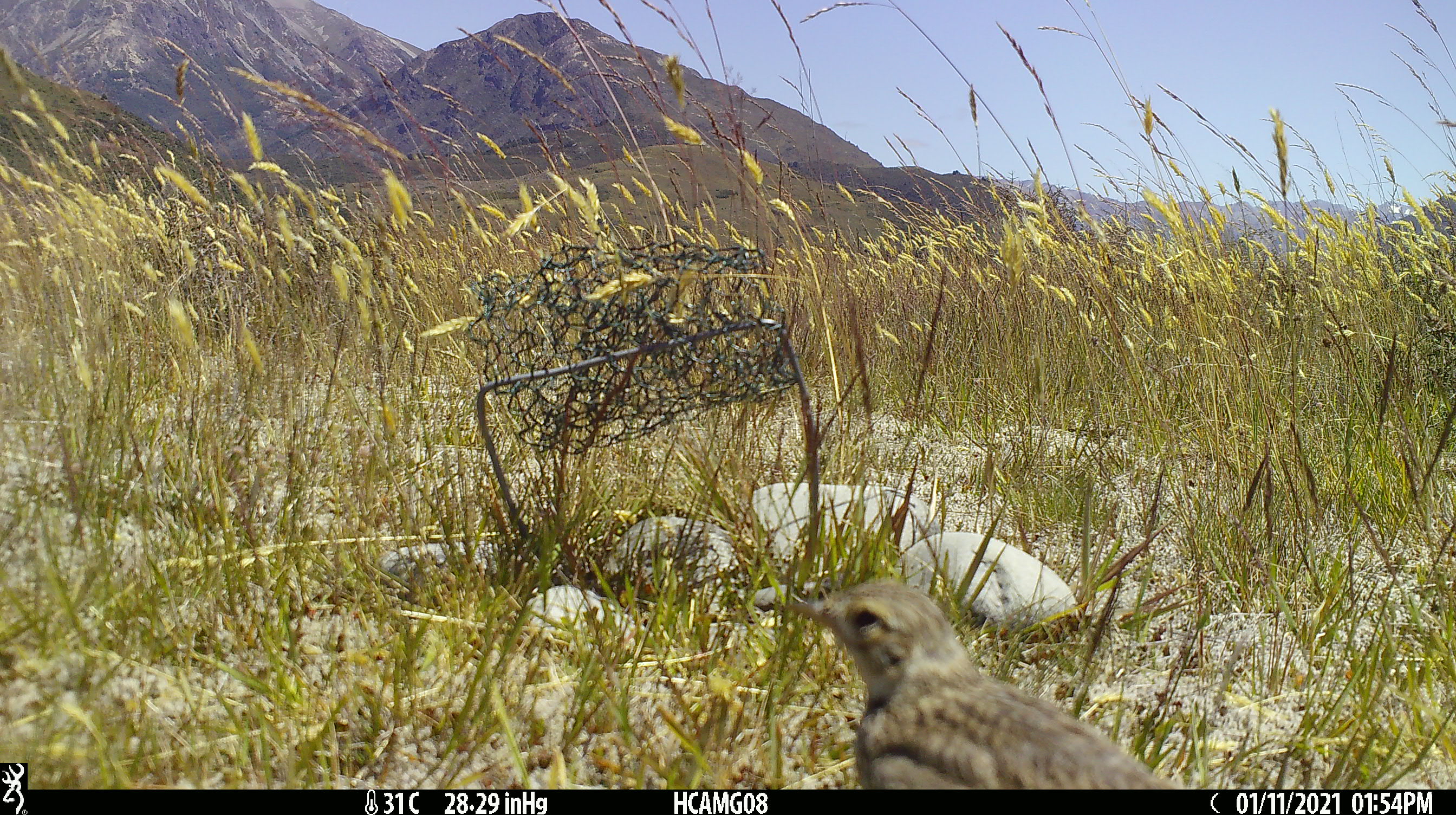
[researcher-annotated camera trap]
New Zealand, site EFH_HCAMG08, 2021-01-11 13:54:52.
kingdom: Animalia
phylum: Chordata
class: Aves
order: Passeriformes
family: Motacillidae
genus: Anthus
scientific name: Anthus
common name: pipit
Pipit (Anthus).